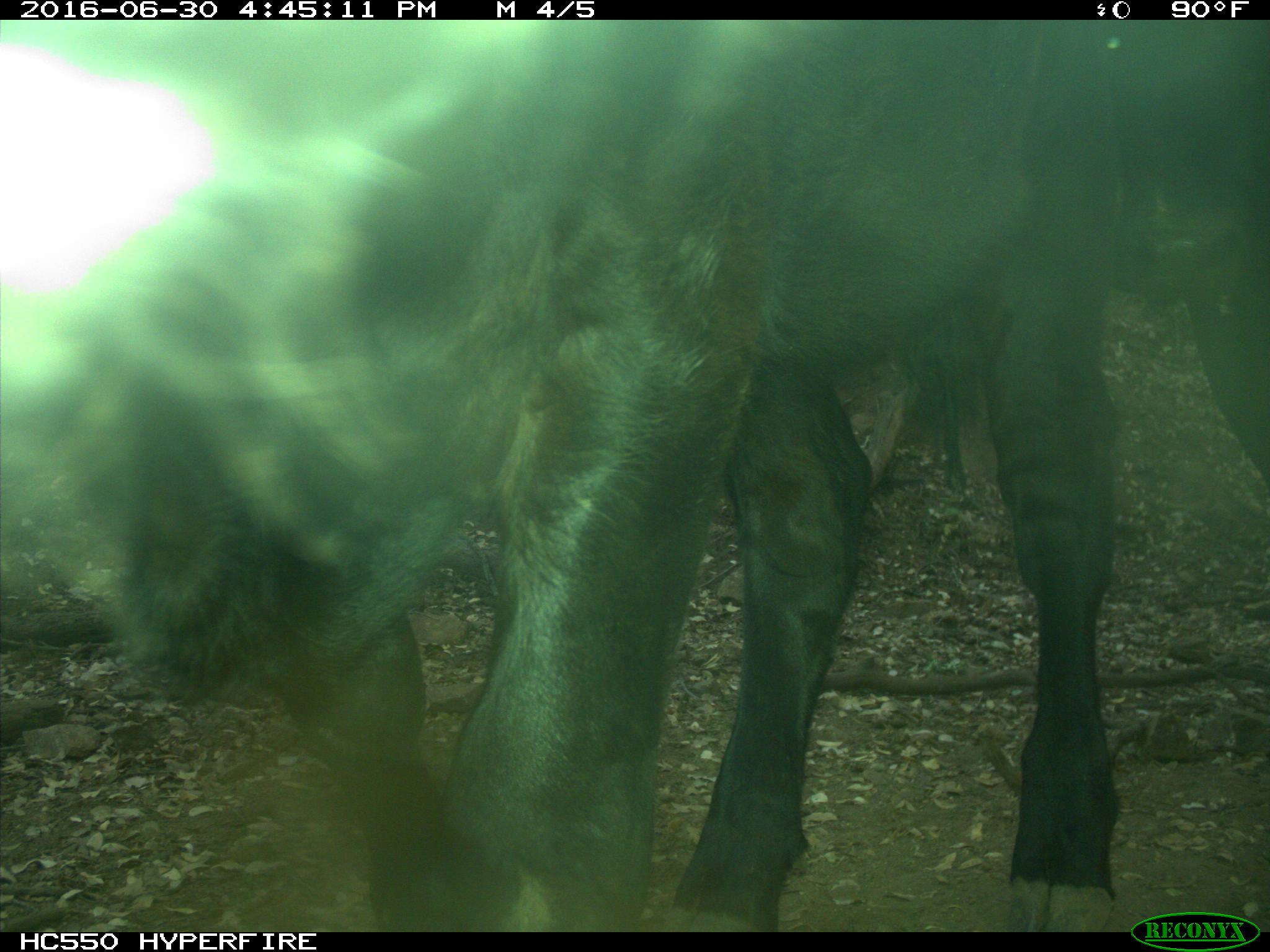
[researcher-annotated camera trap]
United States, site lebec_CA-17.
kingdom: Animalia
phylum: Chordata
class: Mammalia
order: Artiodactyla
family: Bovidae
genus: Bos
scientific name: Bos taurus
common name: domestic cow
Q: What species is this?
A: Bos taurus (domestic cow).